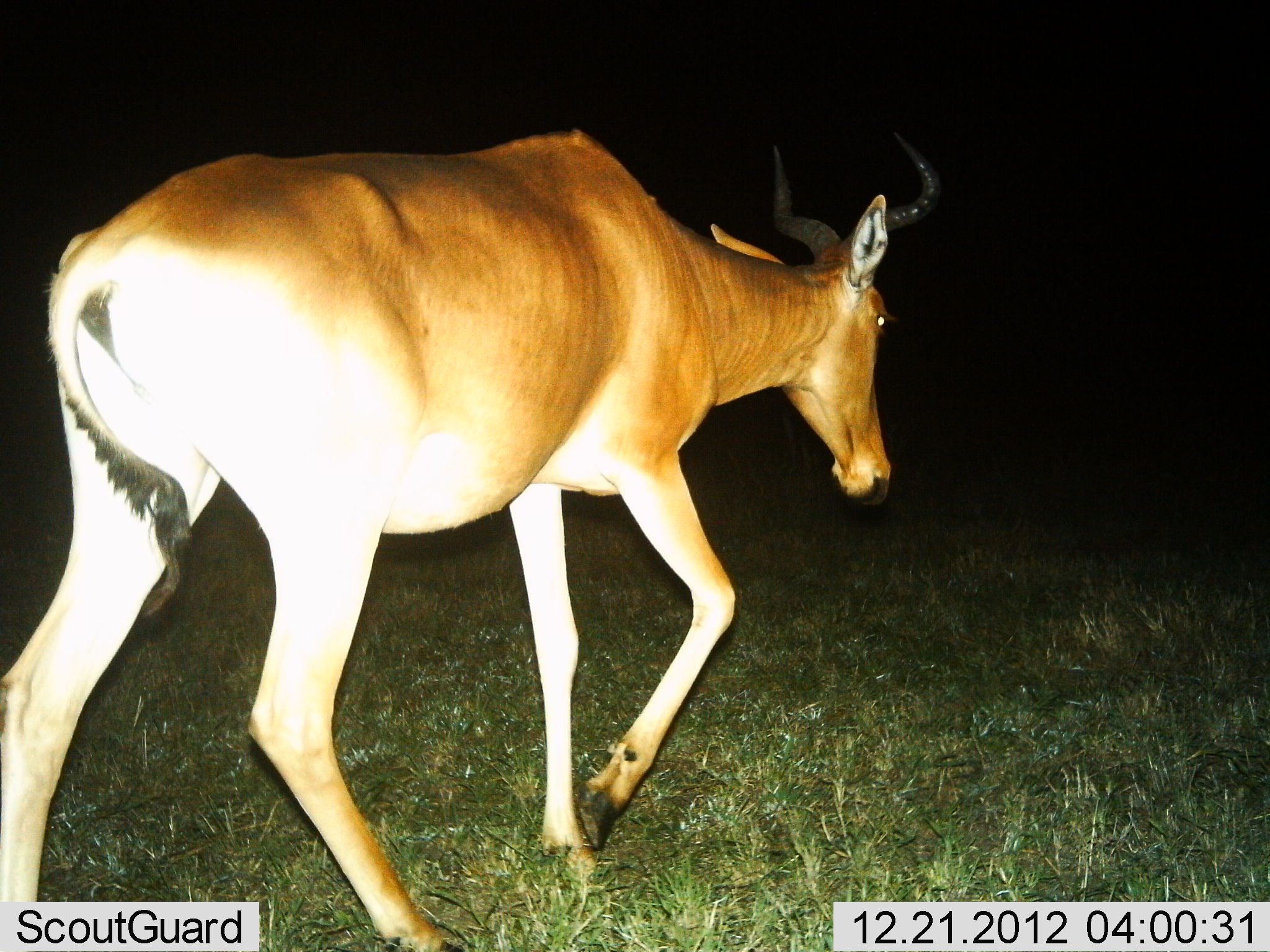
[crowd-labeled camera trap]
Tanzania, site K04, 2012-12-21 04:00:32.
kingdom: Animalia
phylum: Chordata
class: Mammalia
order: Artiodactyla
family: Bovidae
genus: Alcelaphus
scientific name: Alcelaphus buselaphus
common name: hartebeest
Hartebeest (Alcelaphus buselaphus), count 1. Behavior (volunteer vote fractions): standing 9%, resting 0%, moving 95%, interacting 0%. Young present (vote fraction): 0%. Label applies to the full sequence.